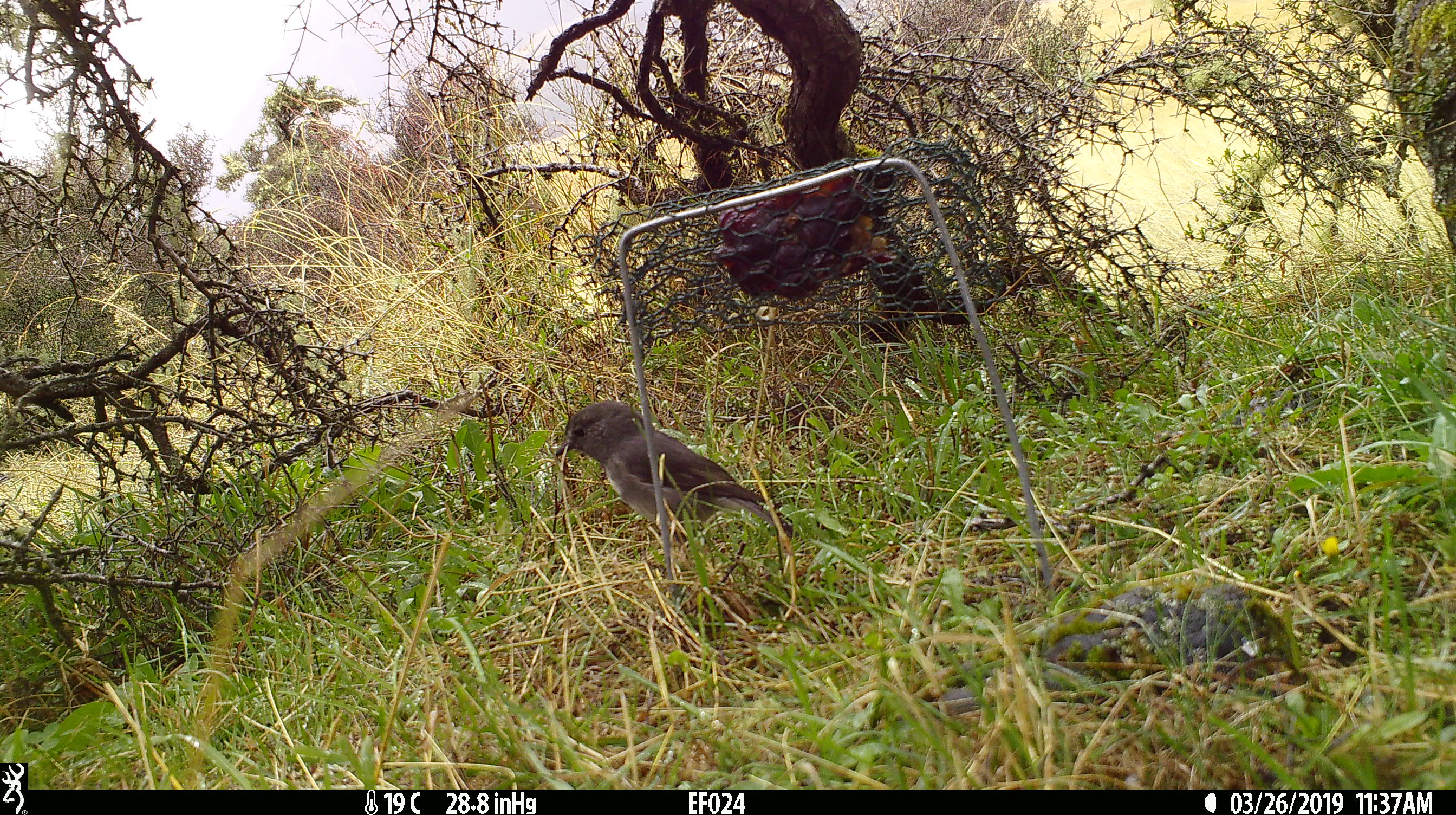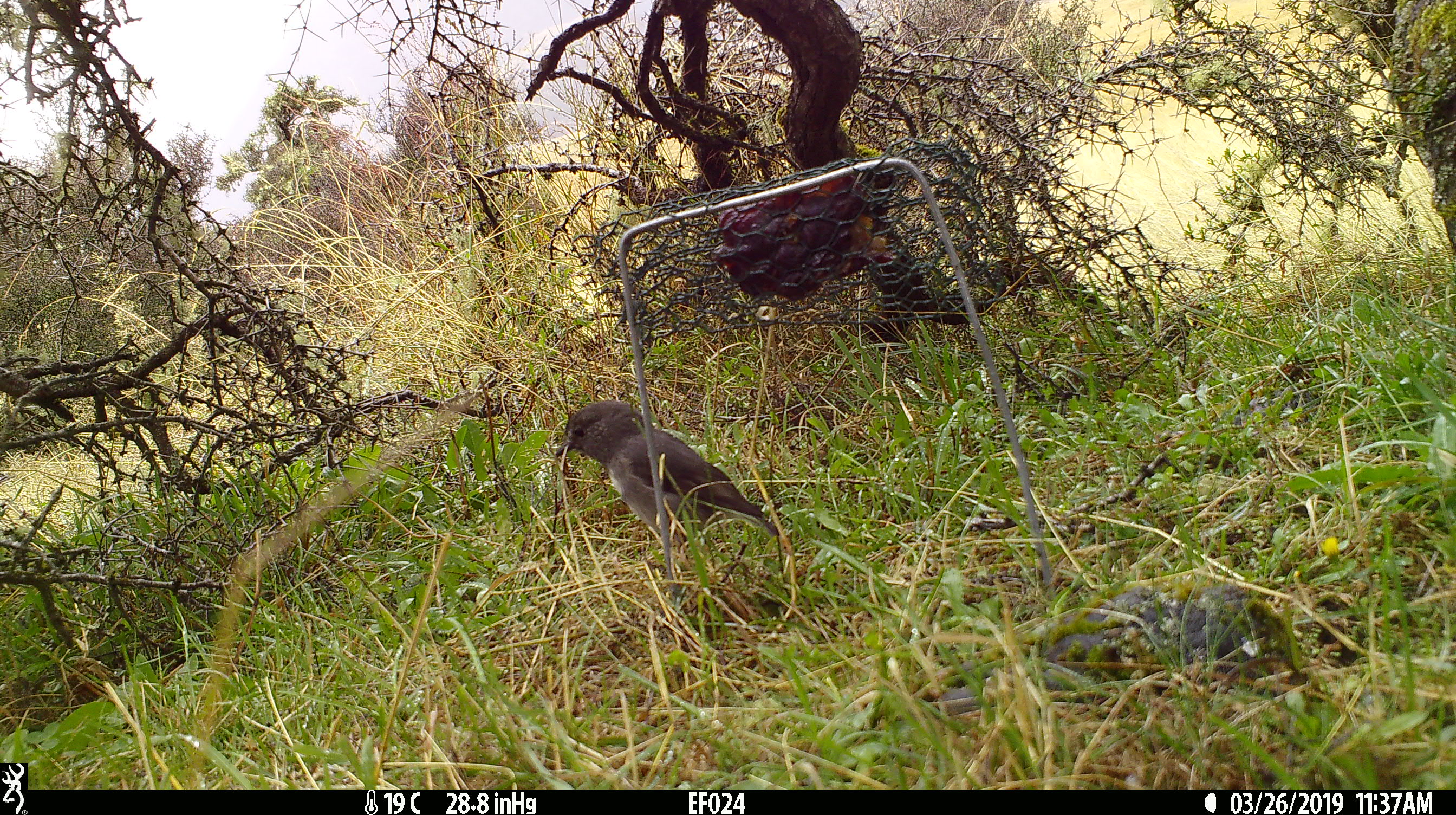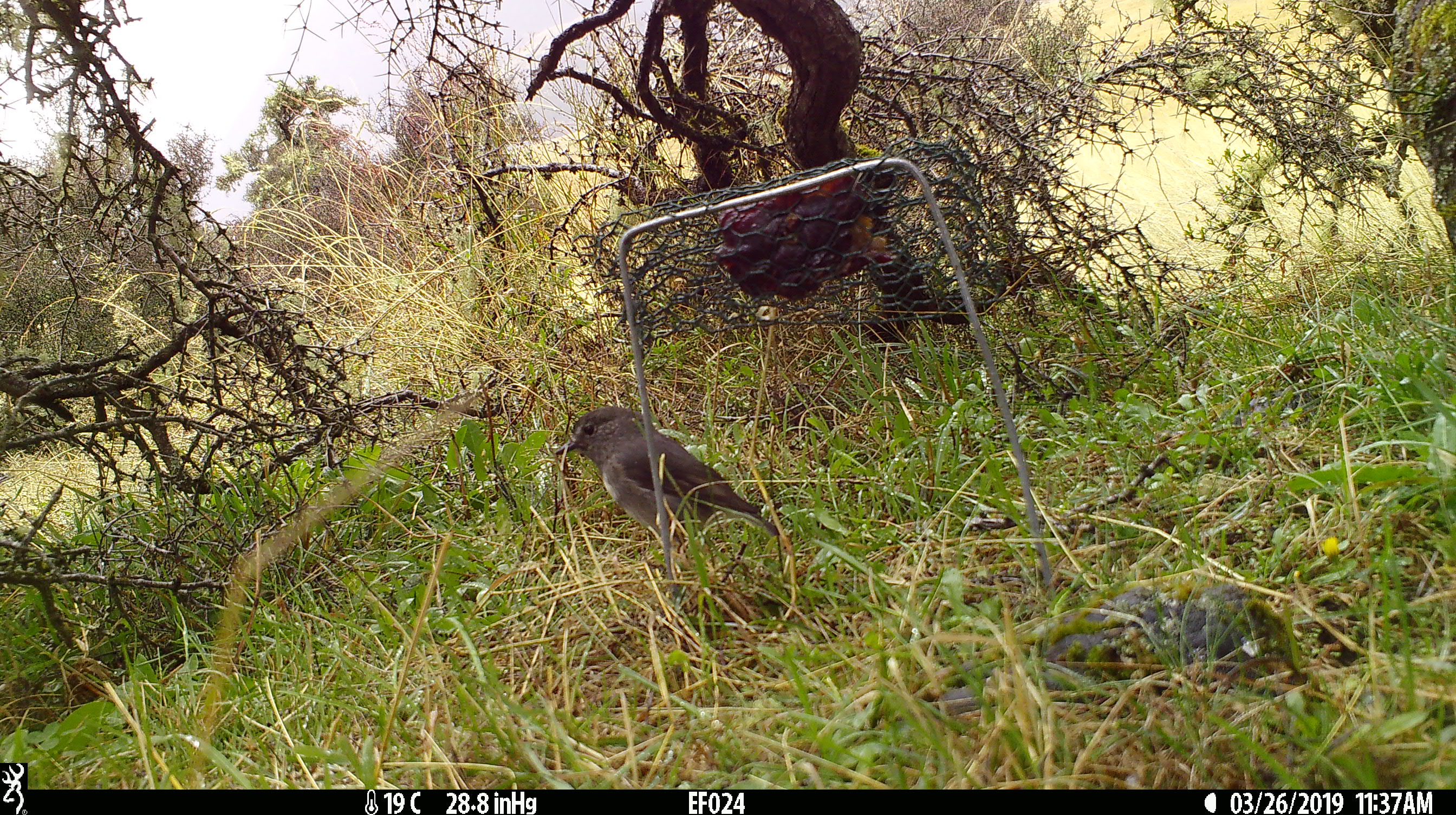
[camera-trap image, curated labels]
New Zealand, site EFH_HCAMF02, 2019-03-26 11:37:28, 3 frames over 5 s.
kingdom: Animalia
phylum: Chordata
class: Aves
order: Passeriformes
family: Petroicidae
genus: Petroica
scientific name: Petroica australis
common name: new zealand robin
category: robin